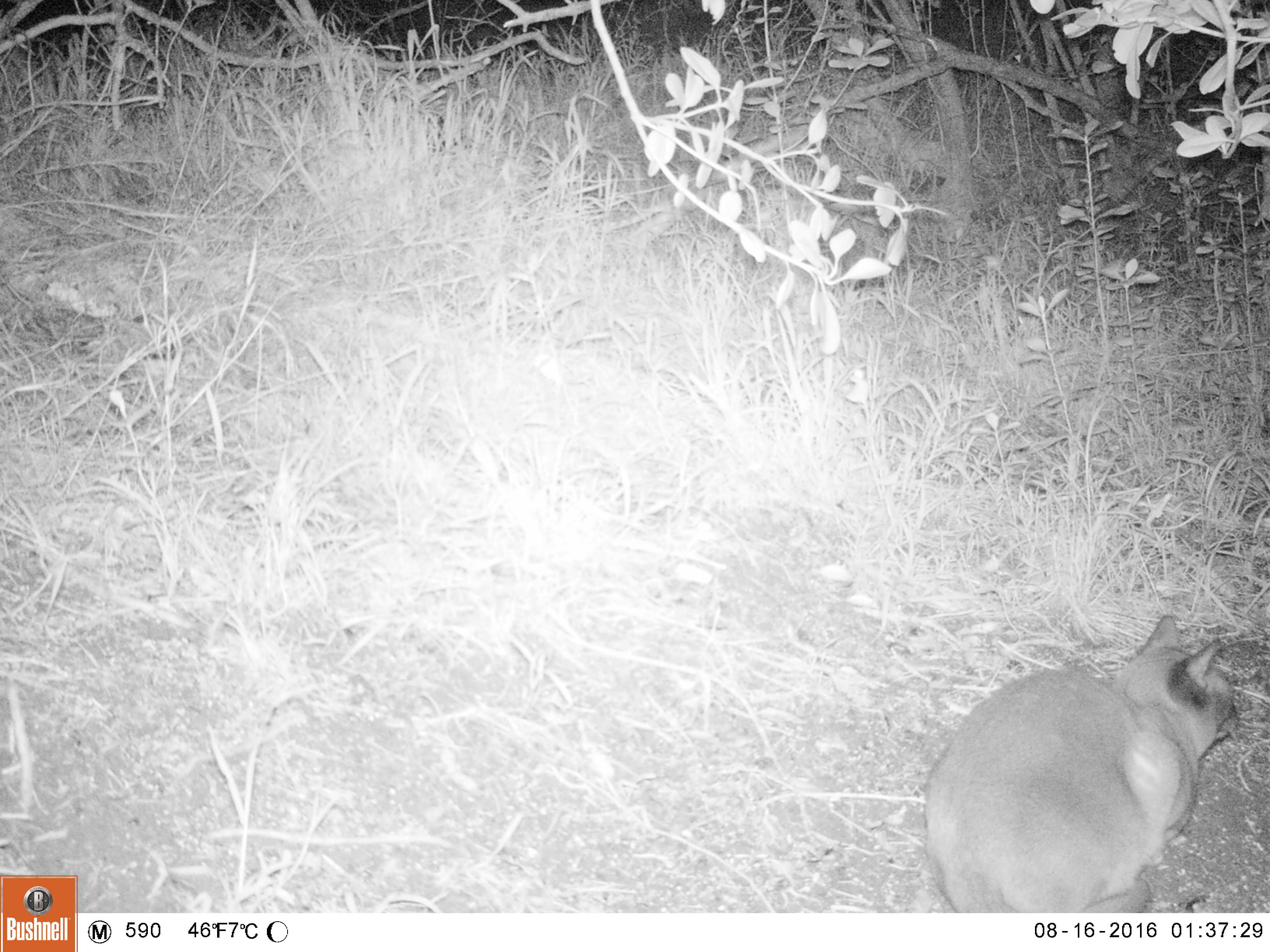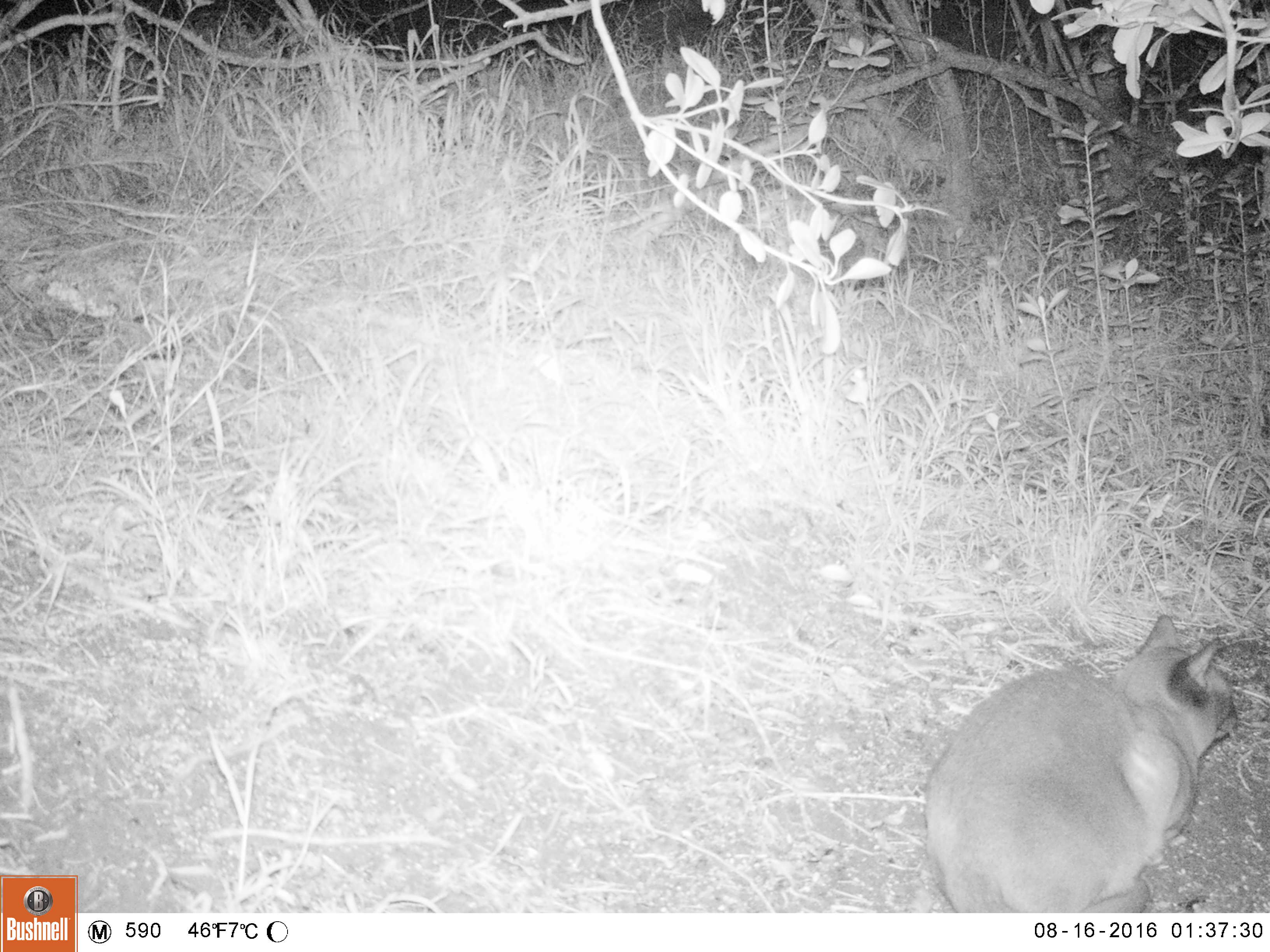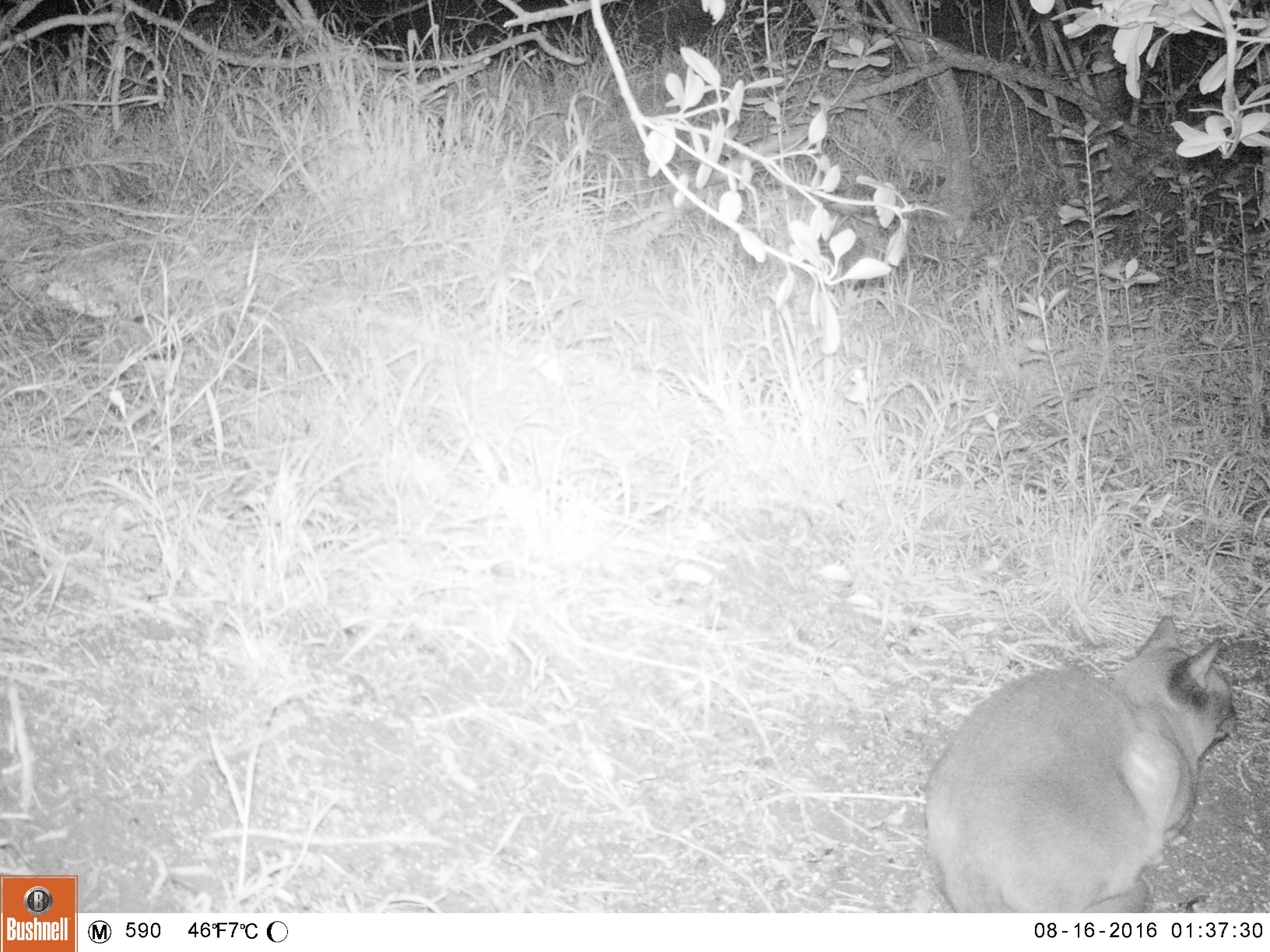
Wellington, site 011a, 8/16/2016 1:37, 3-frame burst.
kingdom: Animalia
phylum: Chordata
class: Mammalia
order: Carnivora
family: Felidae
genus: Felis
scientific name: Felis catus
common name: cat